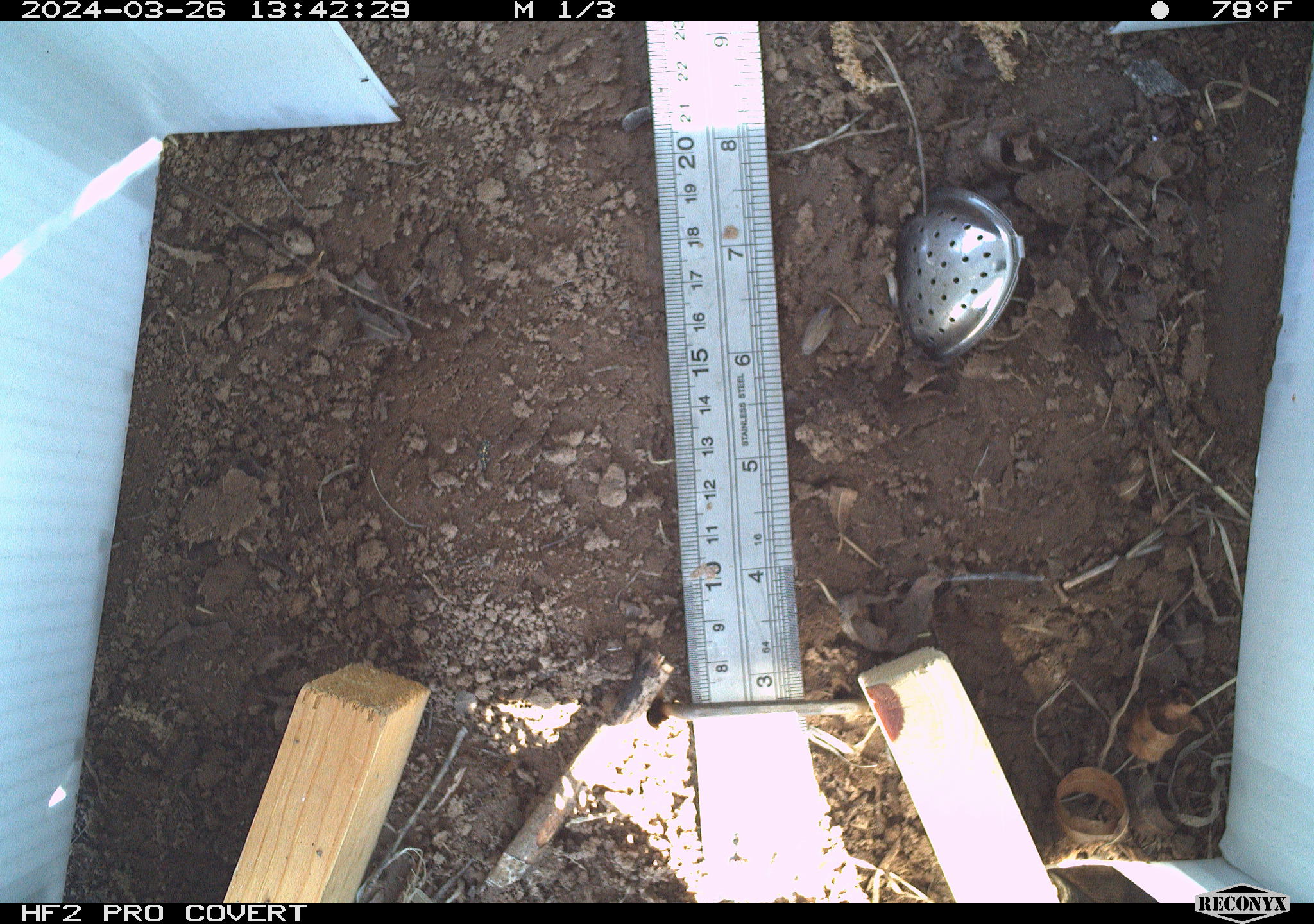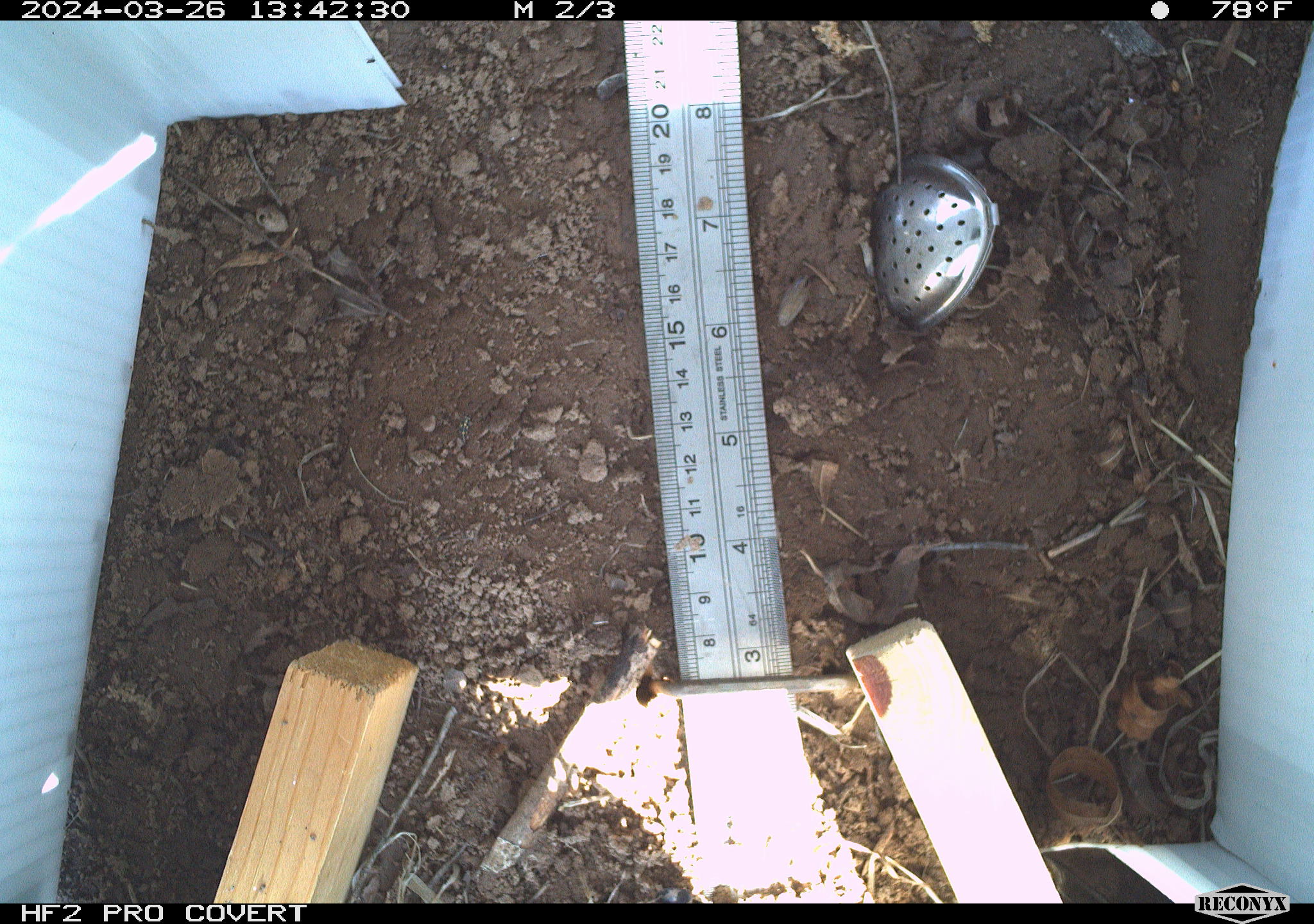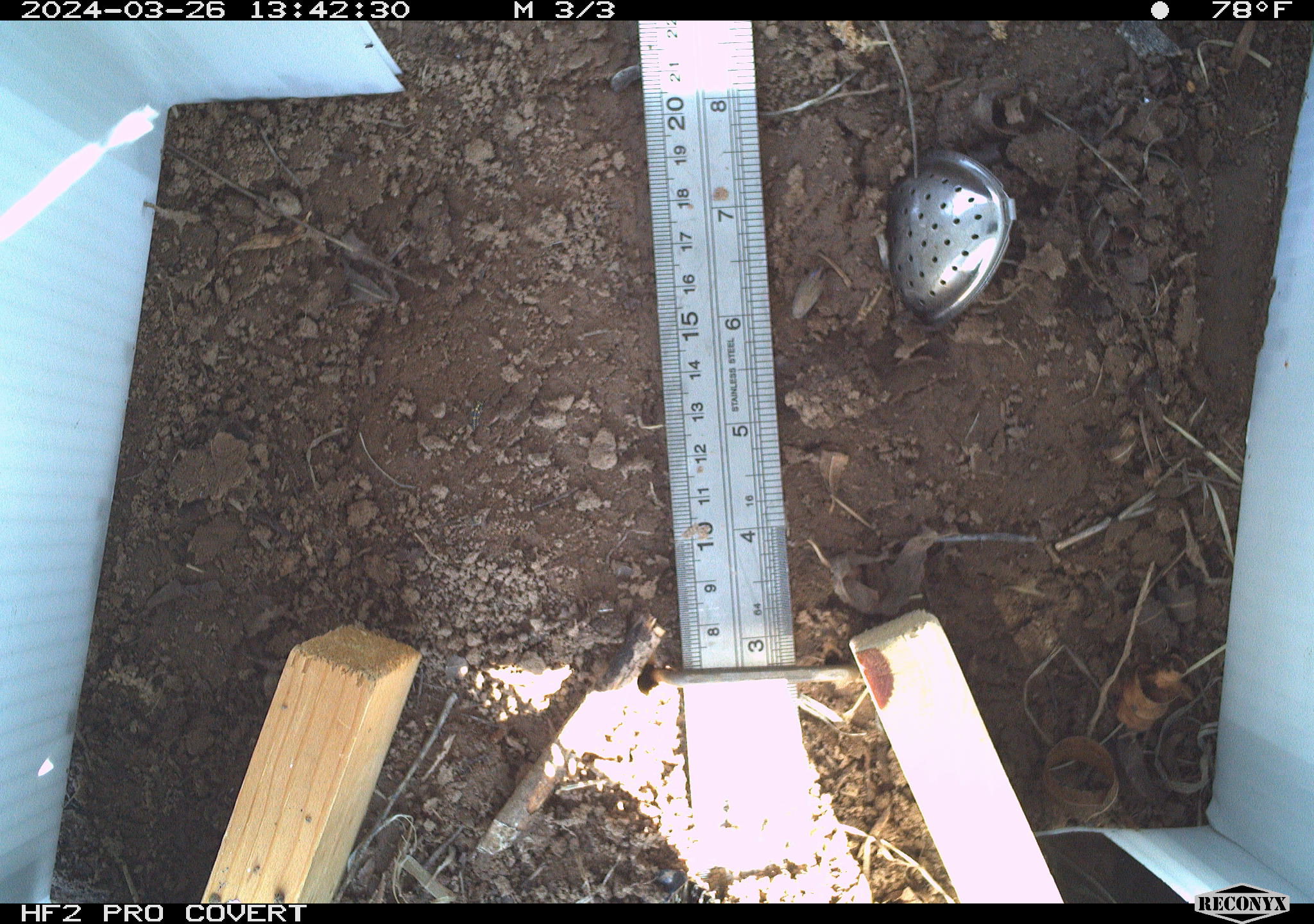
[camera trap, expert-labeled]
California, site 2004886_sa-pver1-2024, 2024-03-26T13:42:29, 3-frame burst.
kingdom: Animalia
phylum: Chordata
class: Reptilia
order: Squamata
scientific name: Squamata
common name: lizards and snakes